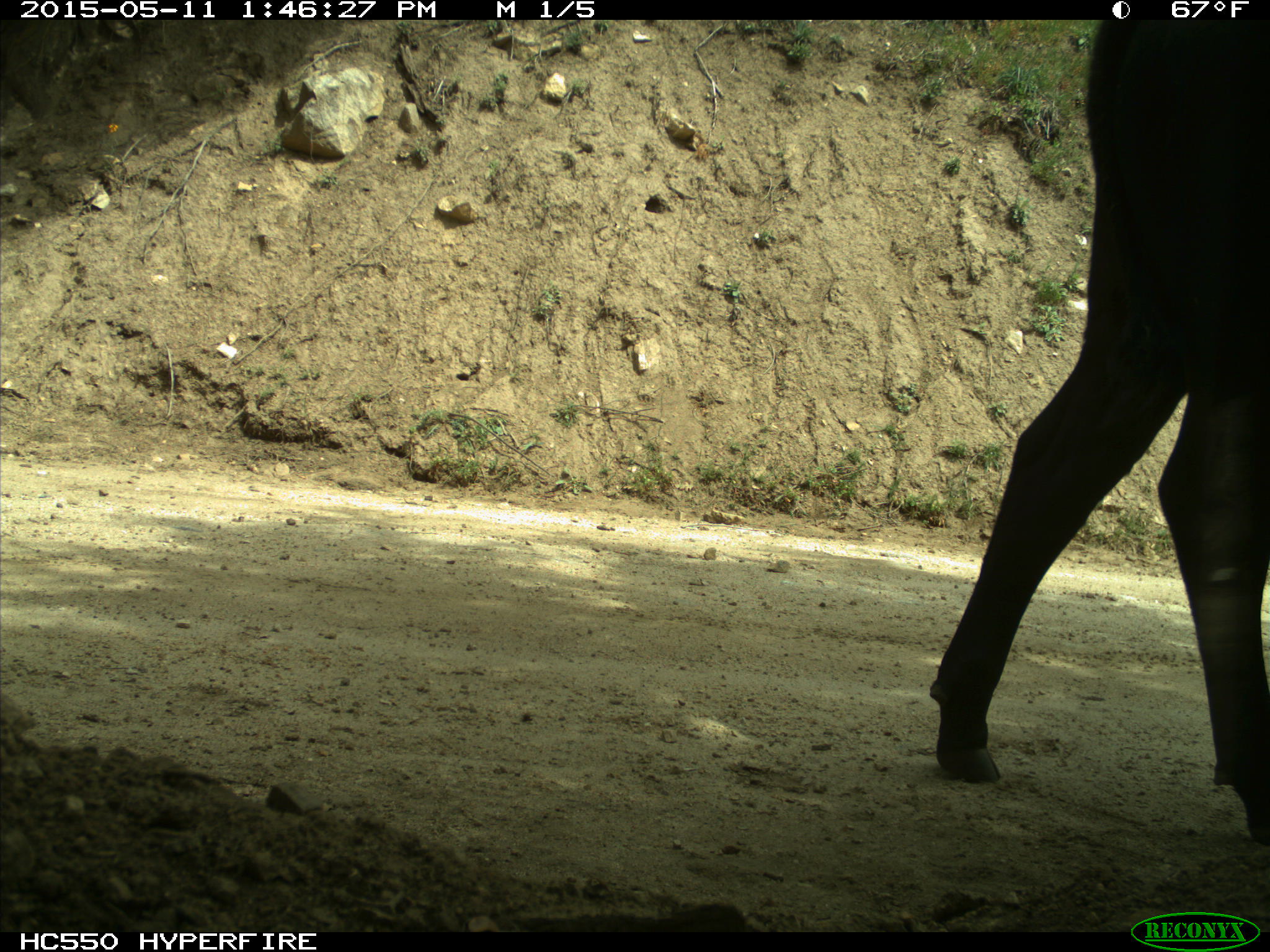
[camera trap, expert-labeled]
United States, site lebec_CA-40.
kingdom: Animalia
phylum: Chordata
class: Mammalia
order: Artiodactyla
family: Bovidae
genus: Bos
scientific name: Bos taurus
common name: domestic cow